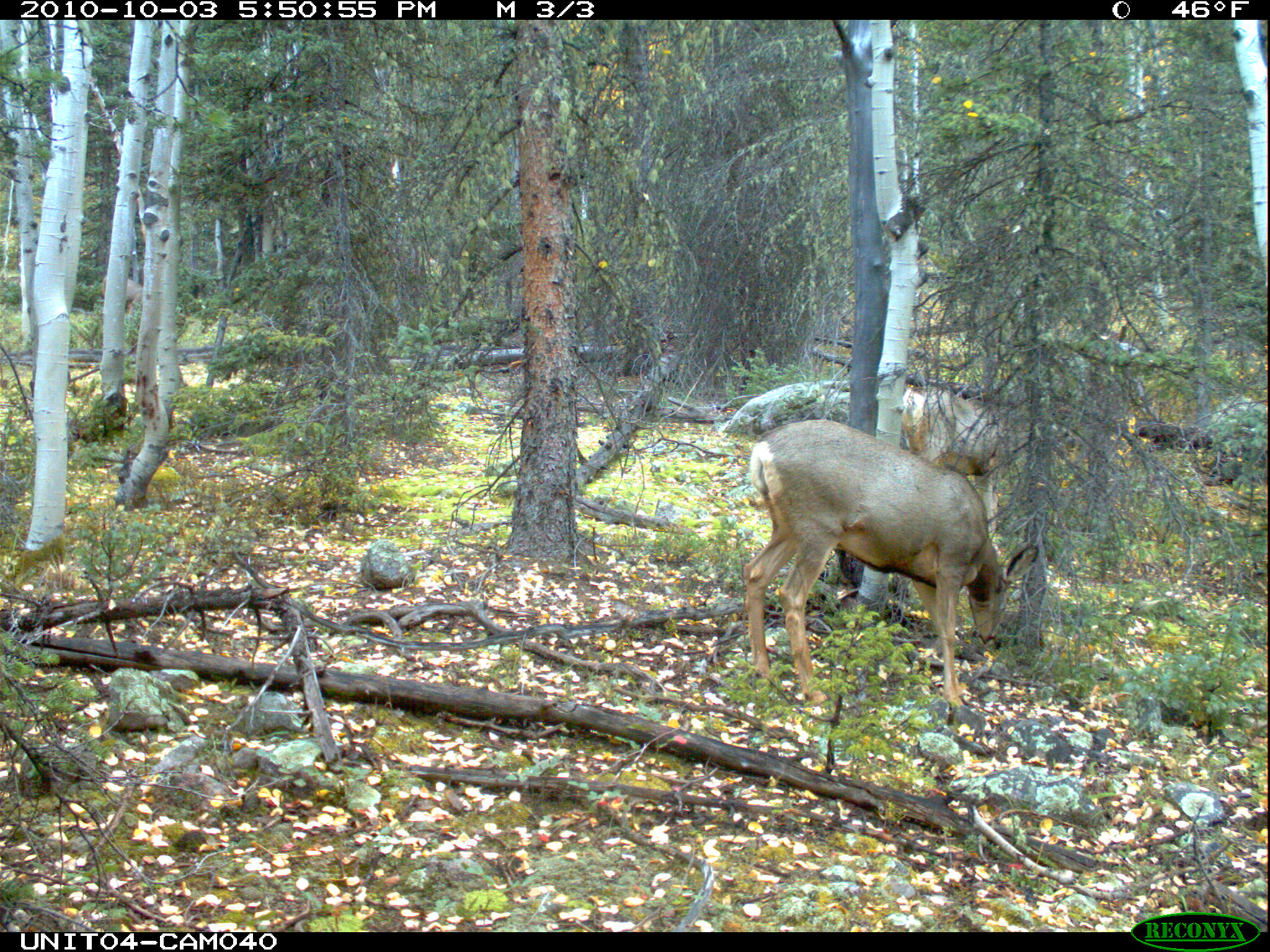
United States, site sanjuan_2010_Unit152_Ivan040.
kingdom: Animalia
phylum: Chordata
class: Mammalia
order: Artiodactyla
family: Cervidae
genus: Odocoileus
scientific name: Odocoileus hemionus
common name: mule deer